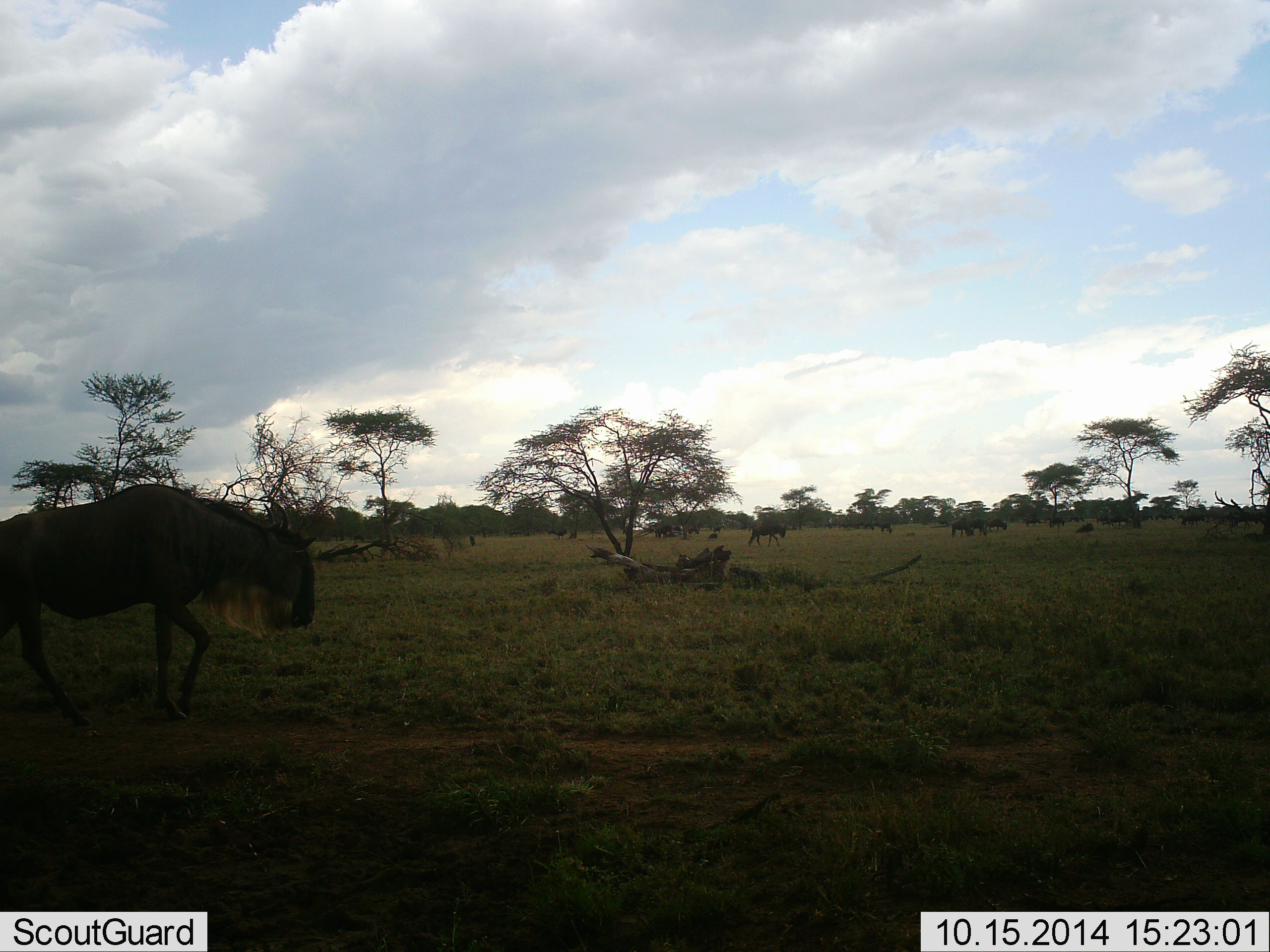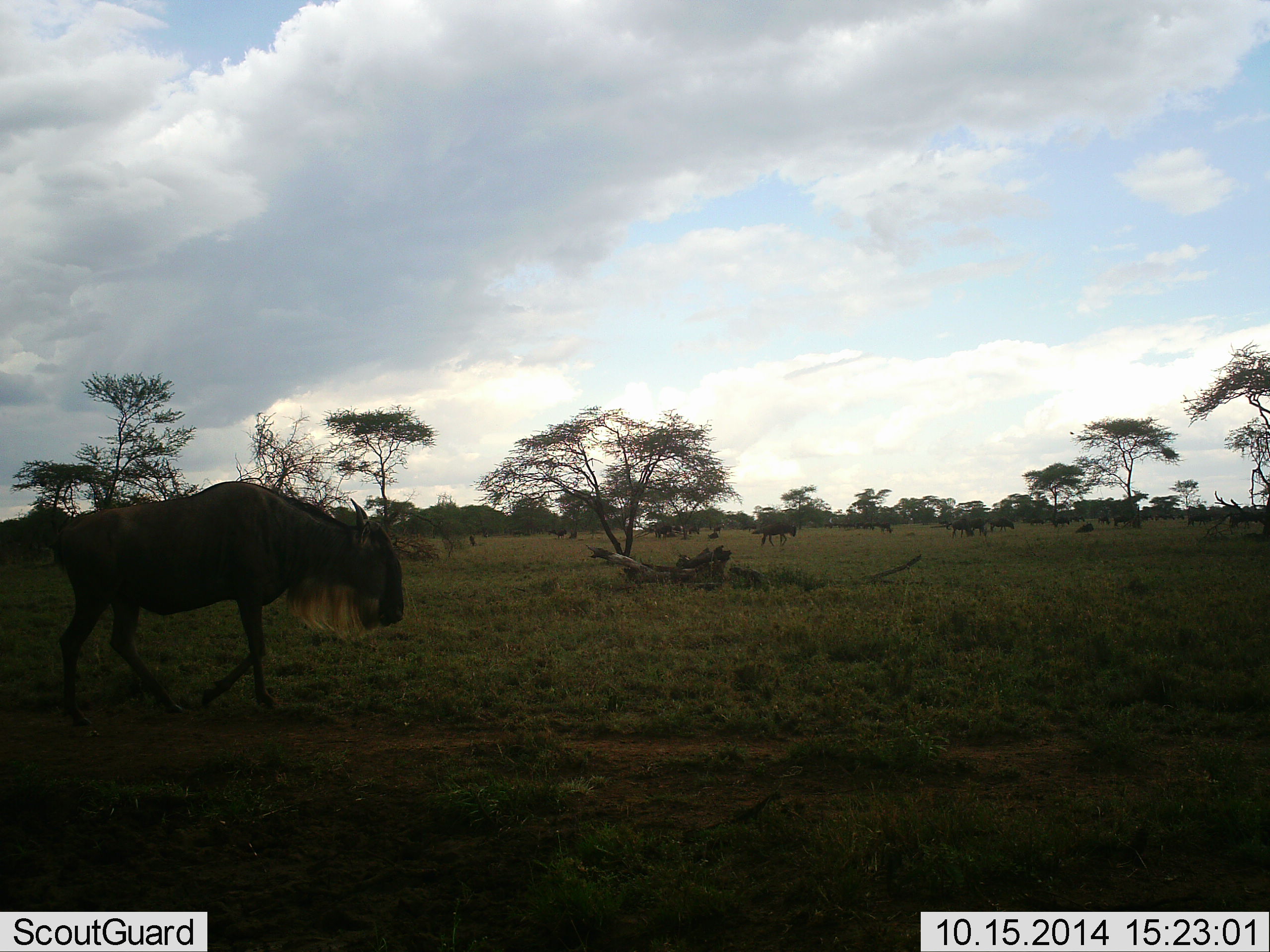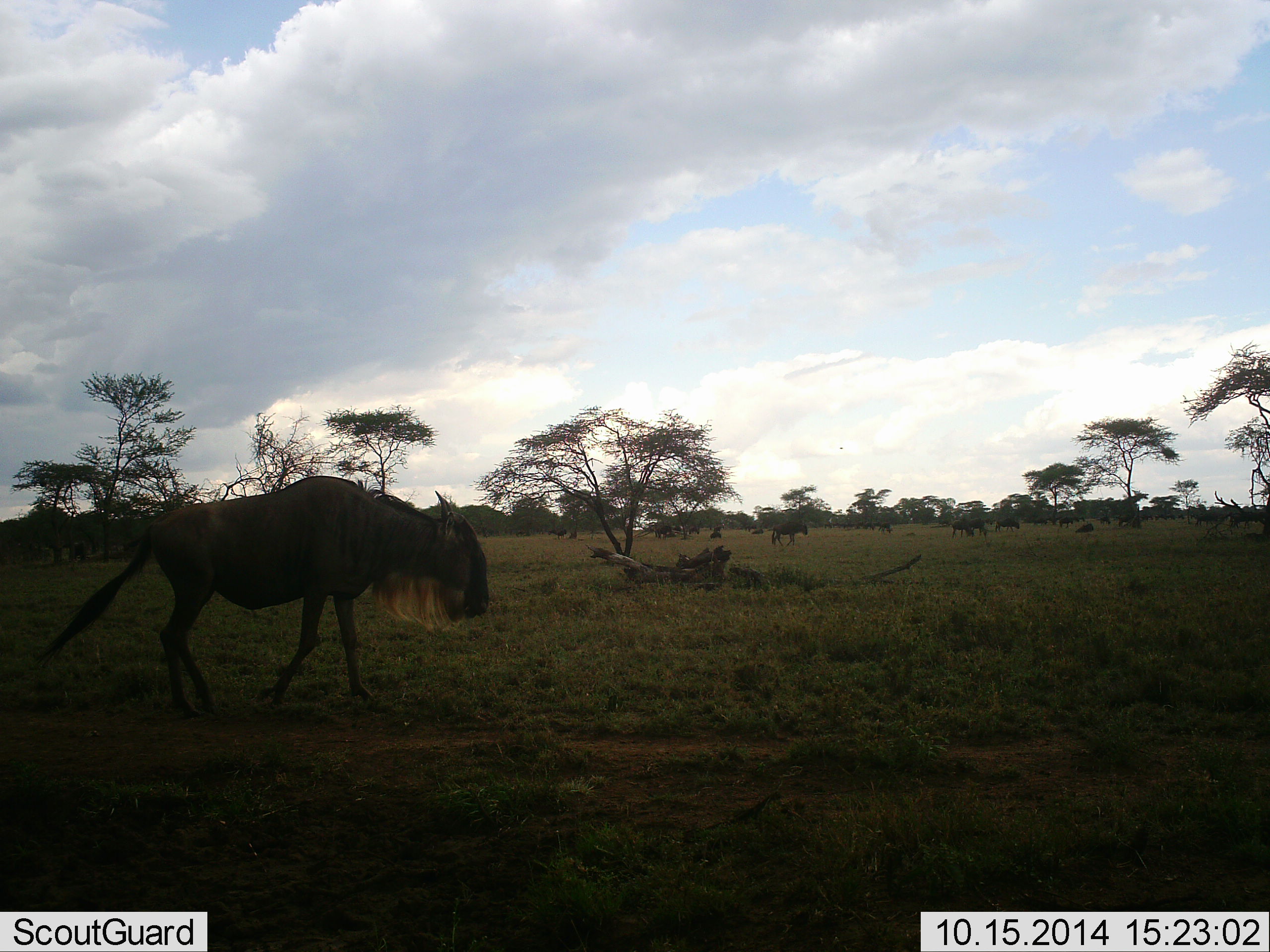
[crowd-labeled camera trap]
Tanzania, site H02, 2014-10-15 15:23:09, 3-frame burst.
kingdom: Animalia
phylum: Chordata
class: Mammalia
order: Artiodactyla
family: Bovidae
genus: Connochaetes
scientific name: Connochaetes taurinus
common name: blue wildebeest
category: wildebeest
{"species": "wildebeest (blue wildebeest) (Connochaetes taurinus)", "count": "11-50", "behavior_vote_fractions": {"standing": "30%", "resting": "10%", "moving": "90%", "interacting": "20%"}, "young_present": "10%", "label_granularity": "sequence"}